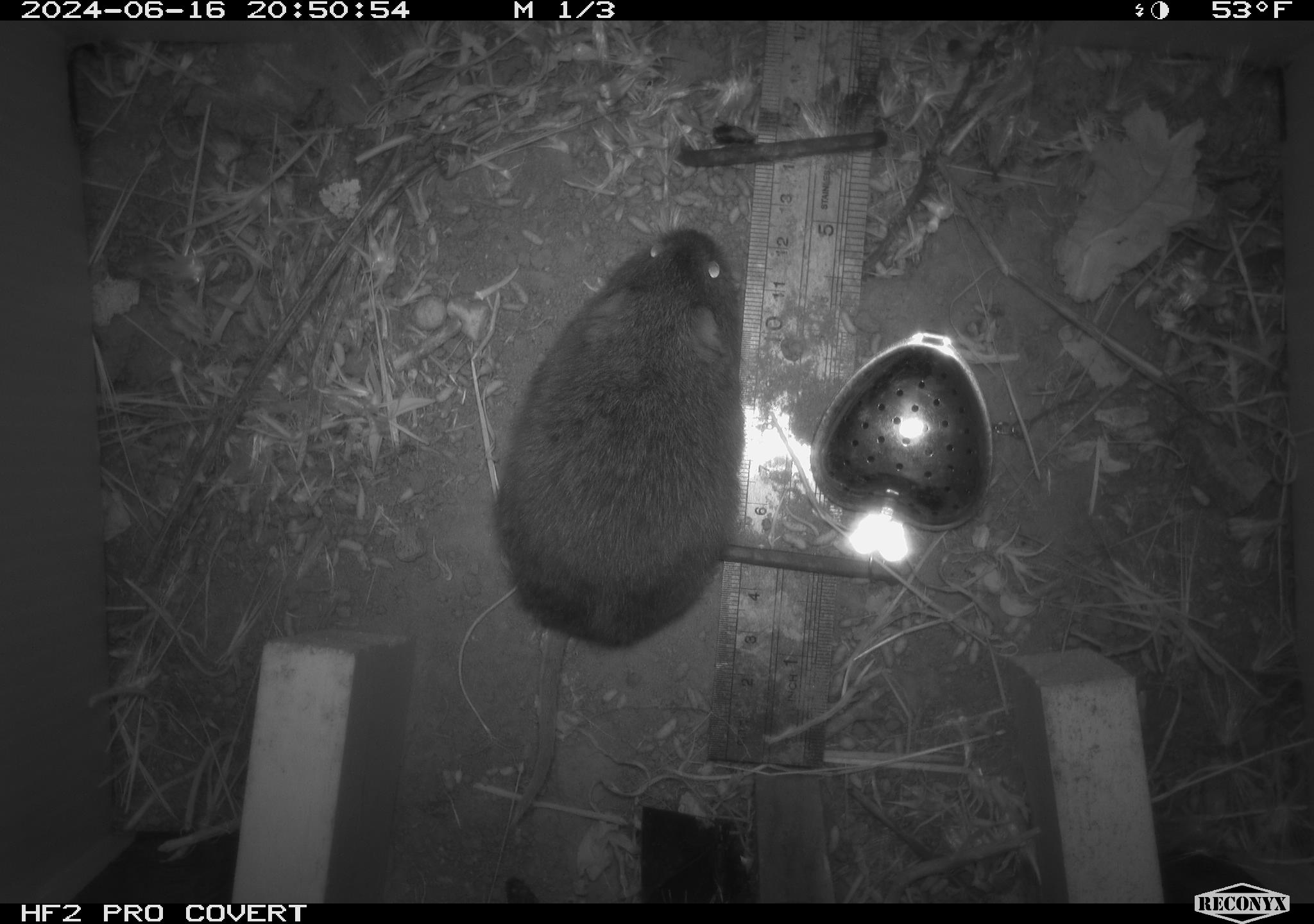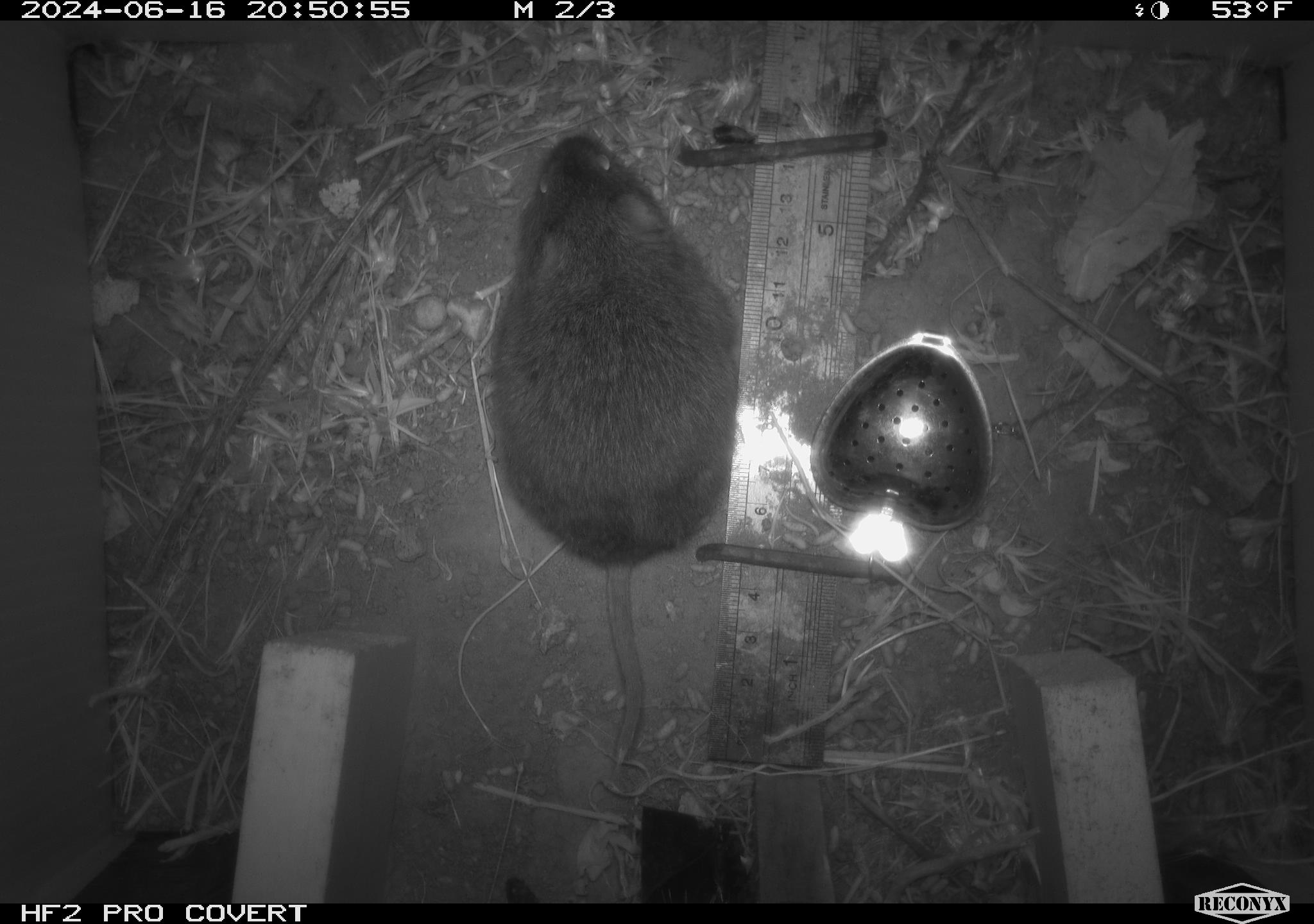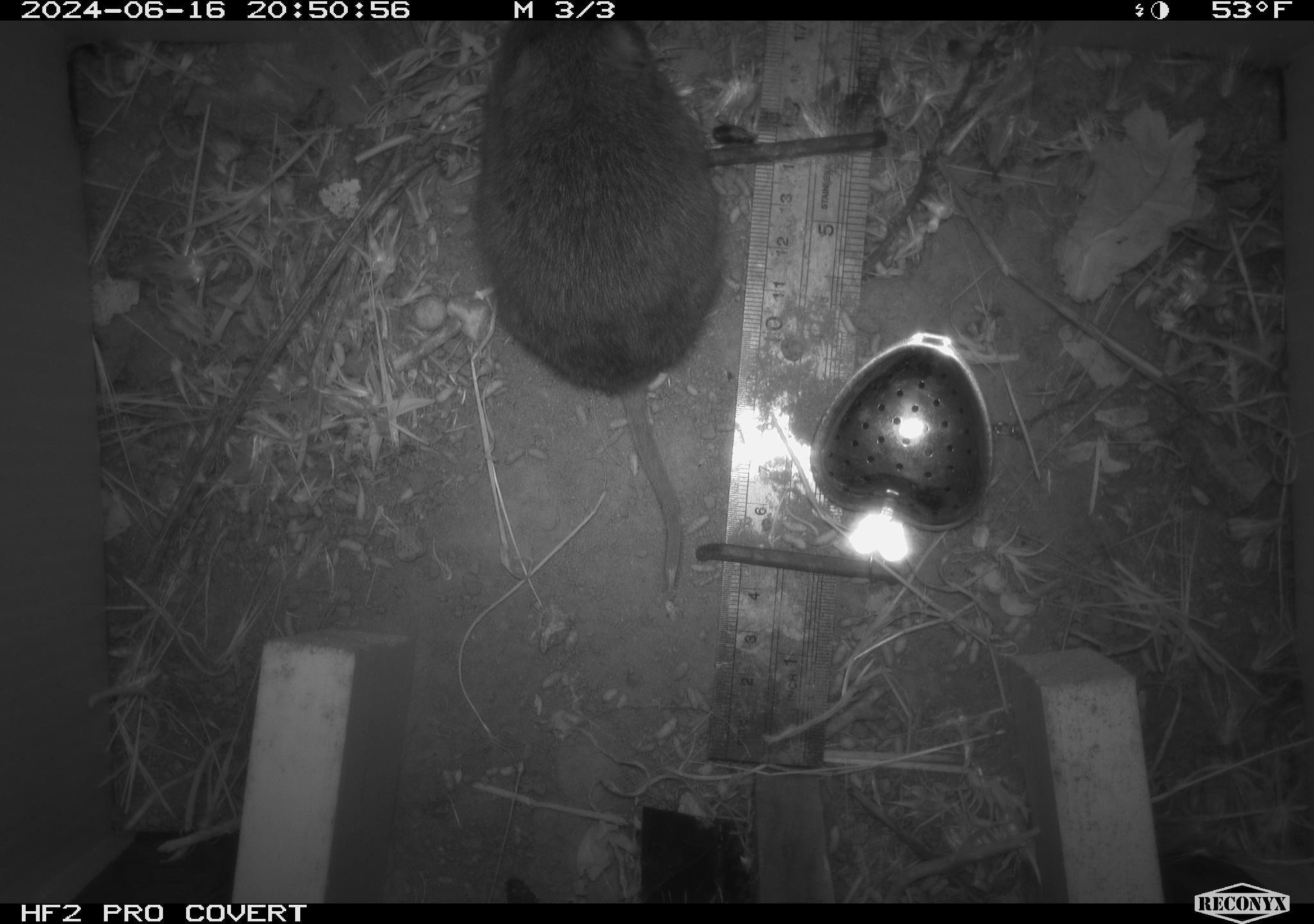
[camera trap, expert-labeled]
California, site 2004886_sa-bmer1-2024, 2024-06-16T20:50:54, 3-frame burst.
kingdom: Animalia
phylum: Chordata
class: Mammalia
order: Rodentia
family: Cricetidae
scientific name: Cricetidae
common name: hamsters, voles, lemmings, and allies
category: cricetidae family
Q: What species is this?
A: Cricetidae family (hamsters, voles, lemmings, and allies) (Cricetidae).